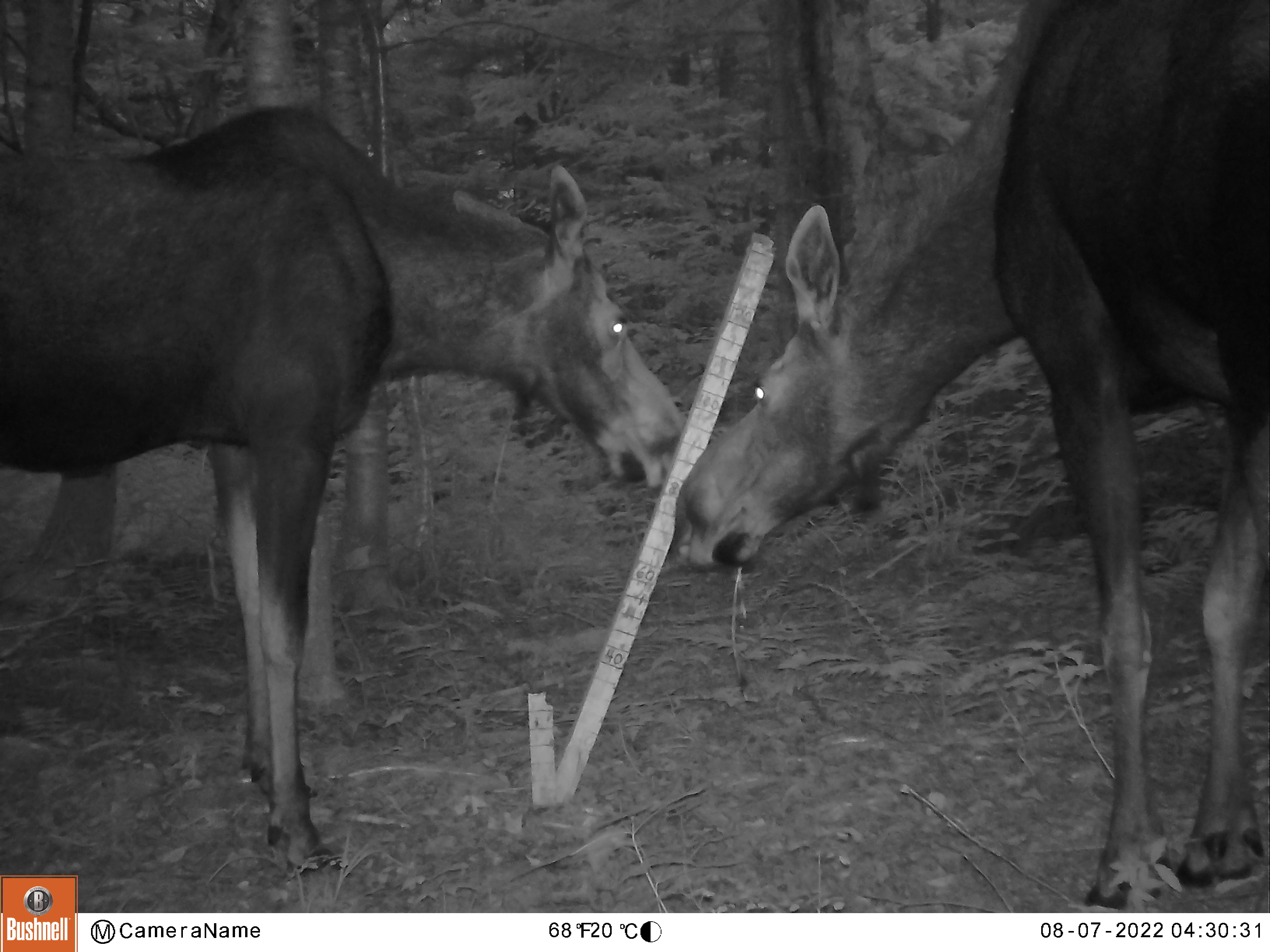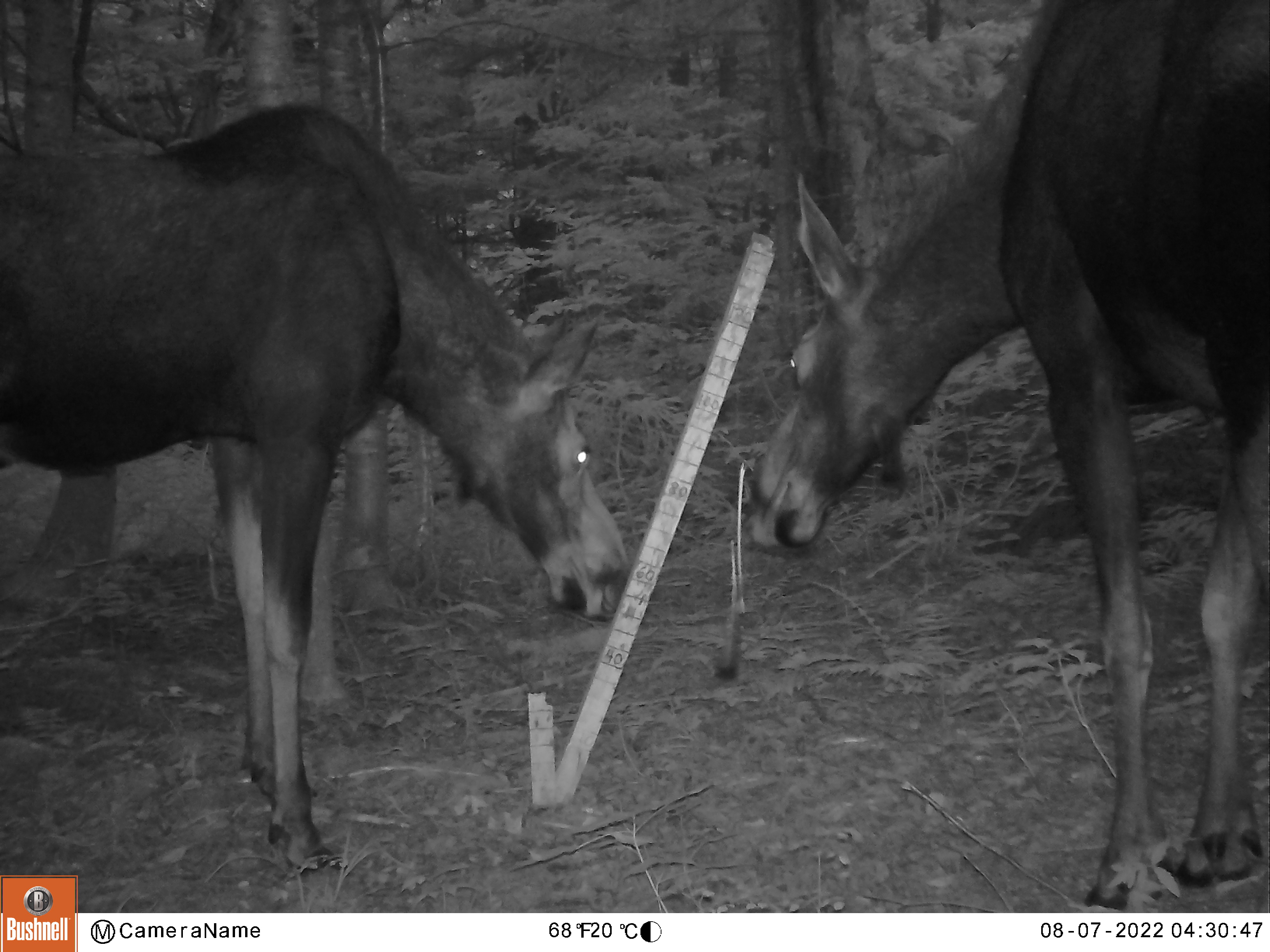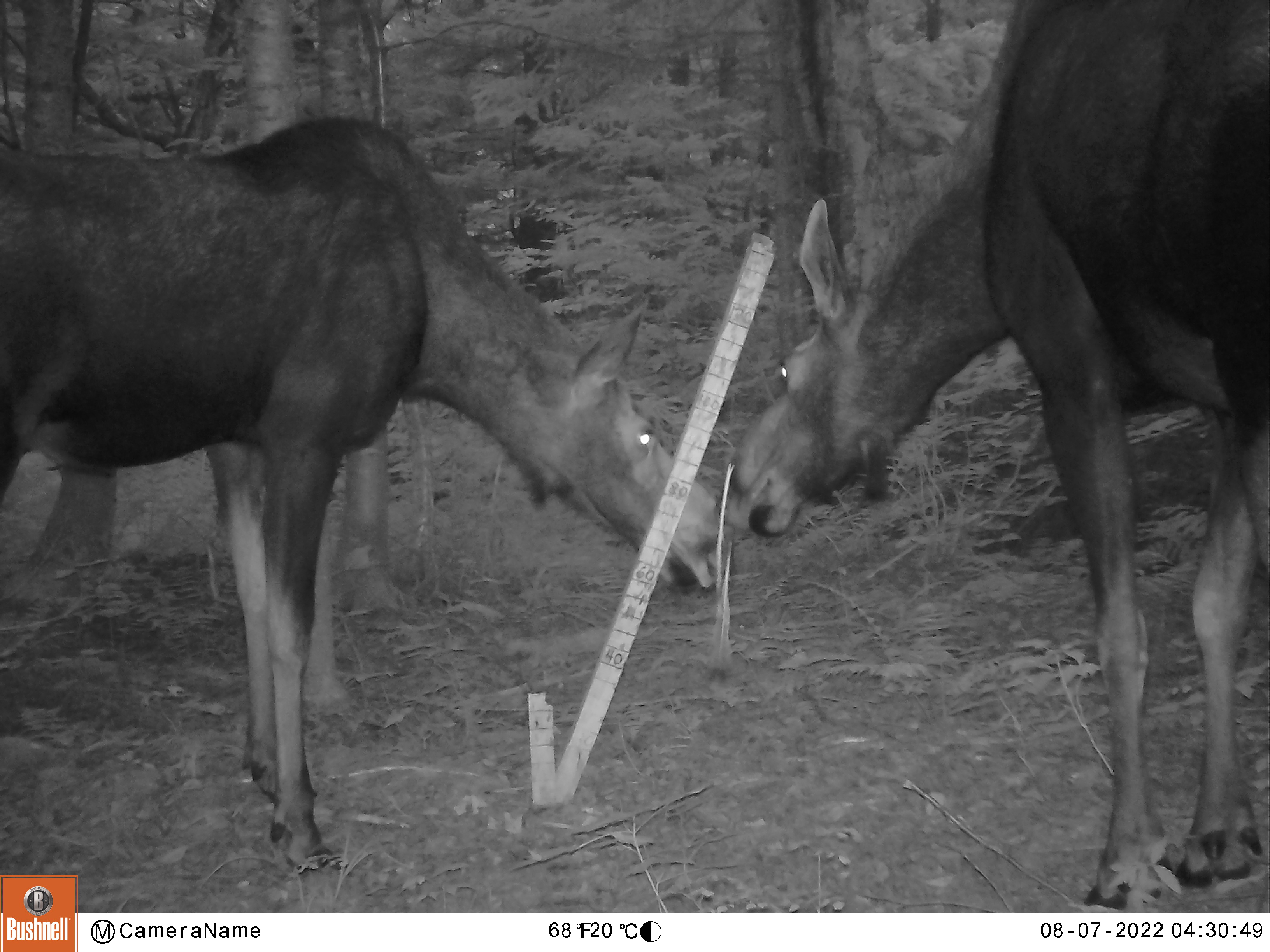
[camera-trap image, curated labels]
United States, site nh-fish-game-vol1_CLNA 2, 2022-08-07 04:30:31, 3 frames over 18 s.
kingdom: Animalia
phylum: Chordata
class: Mammalia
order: Artiodactyla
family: Cervidae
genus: Alces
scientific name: Alces alces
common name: moose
Moose (Alces alces).